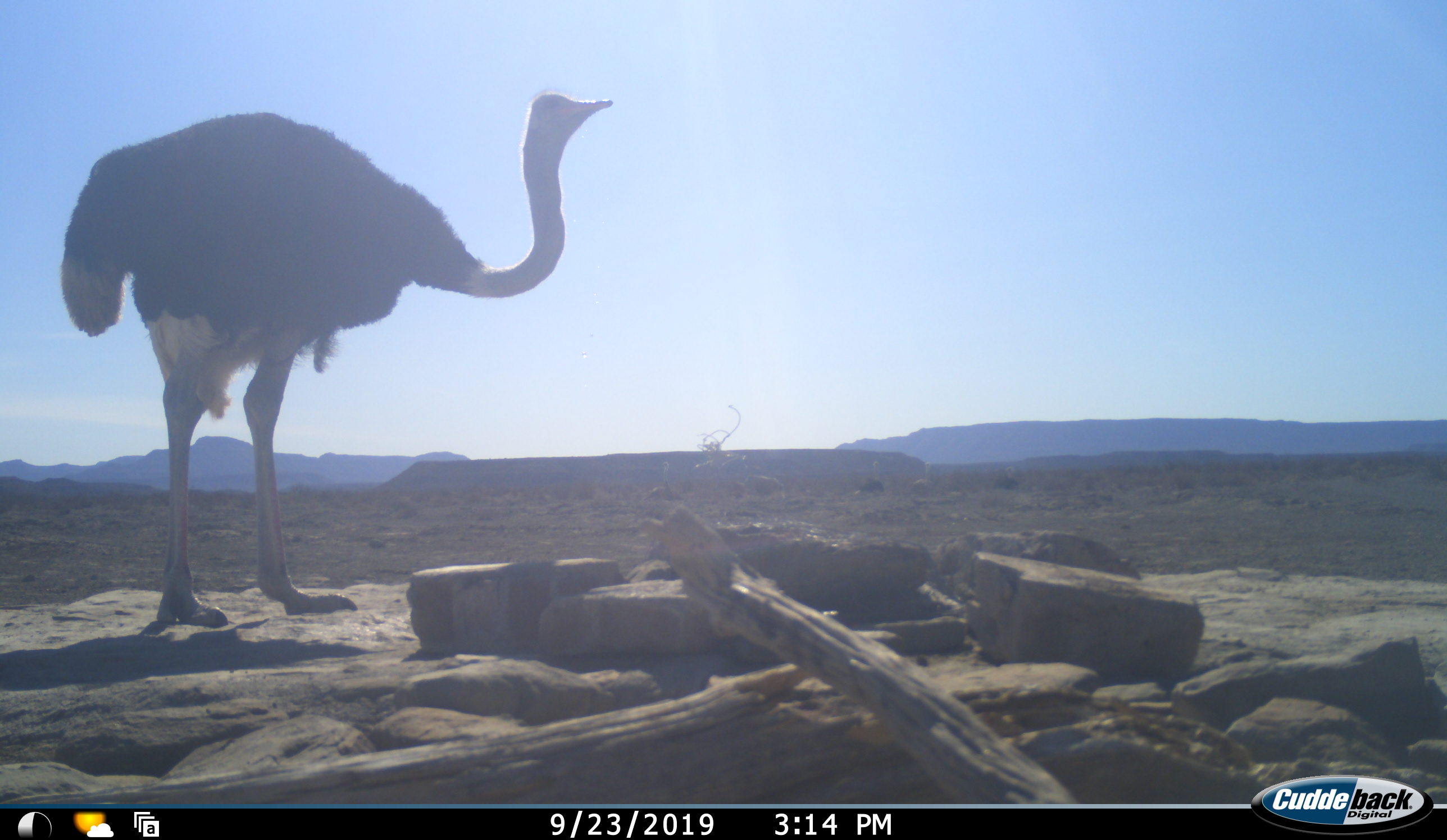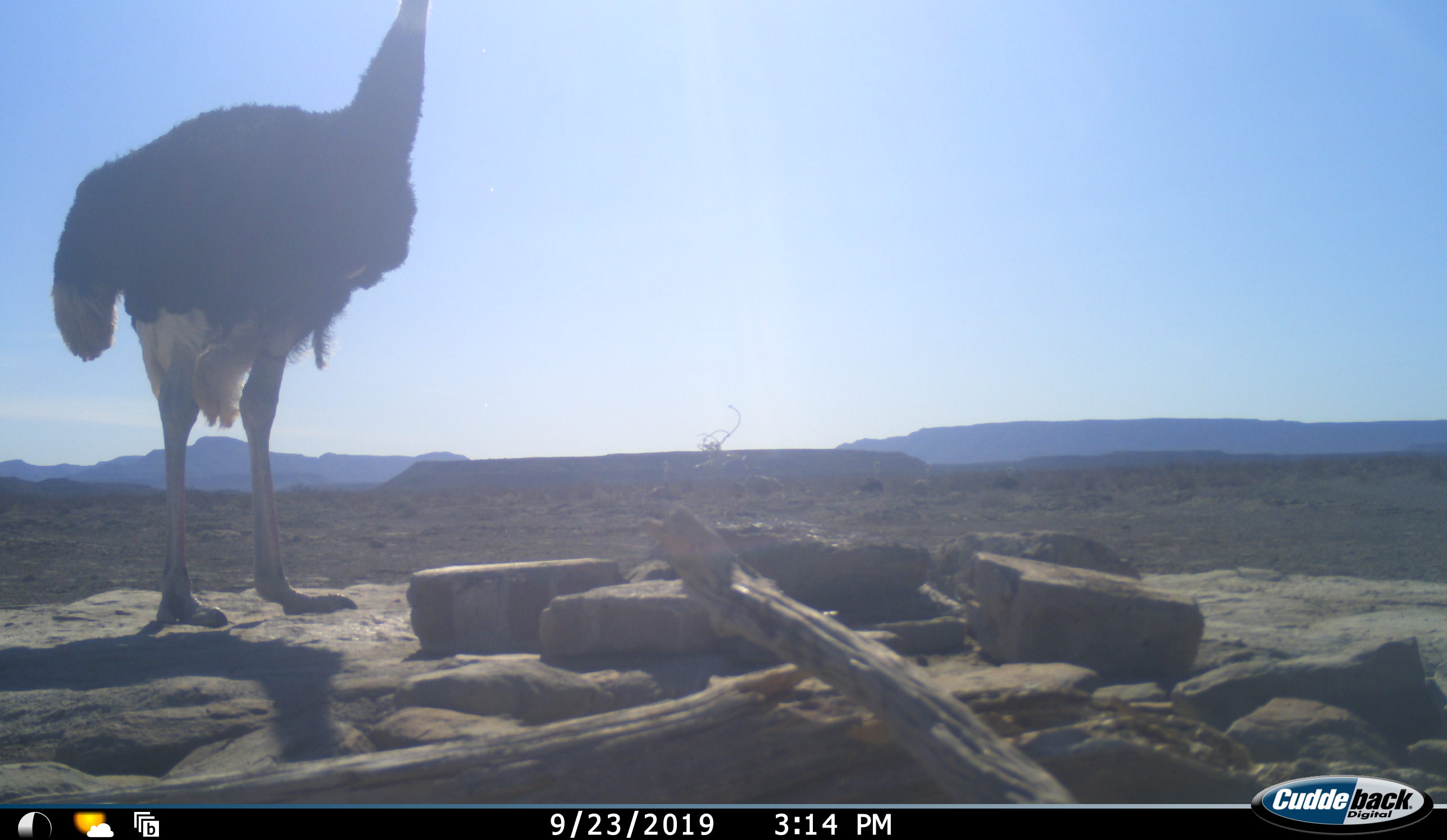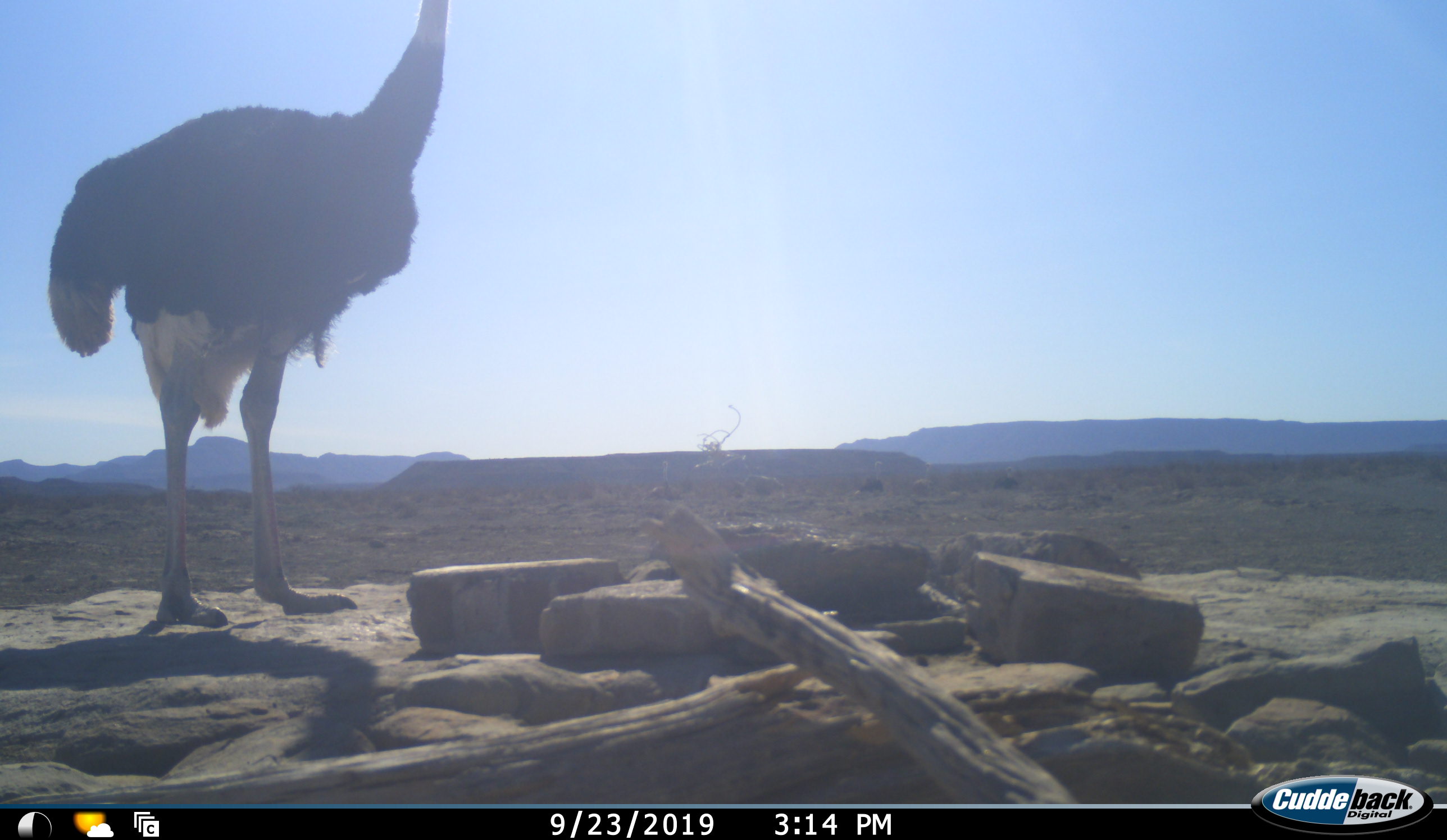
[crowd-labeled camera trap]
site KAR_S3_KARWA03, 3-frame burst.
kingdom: Animalia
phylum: Chordata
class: Aves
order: Struthioniformes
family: Struthionidae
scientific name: Struthionidae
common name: ostrich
Ostrich (Struthionidae), count 1. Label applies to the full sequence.